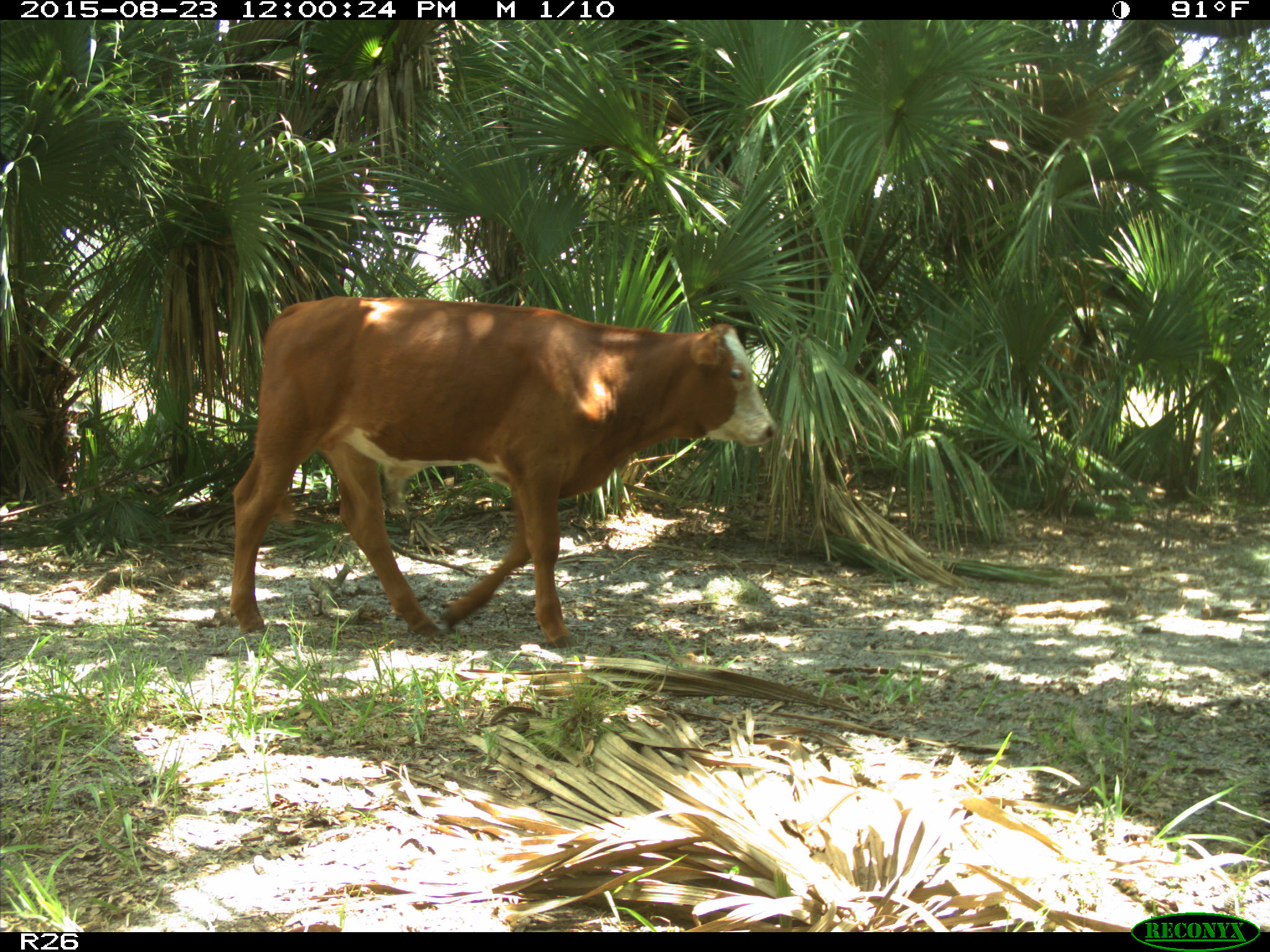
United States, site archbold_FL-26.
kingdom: Animalia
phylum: Chordata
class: Mammalia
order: Artiodactyla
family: Bovidae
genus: Bos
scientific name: Bos taurus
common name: domestic cow